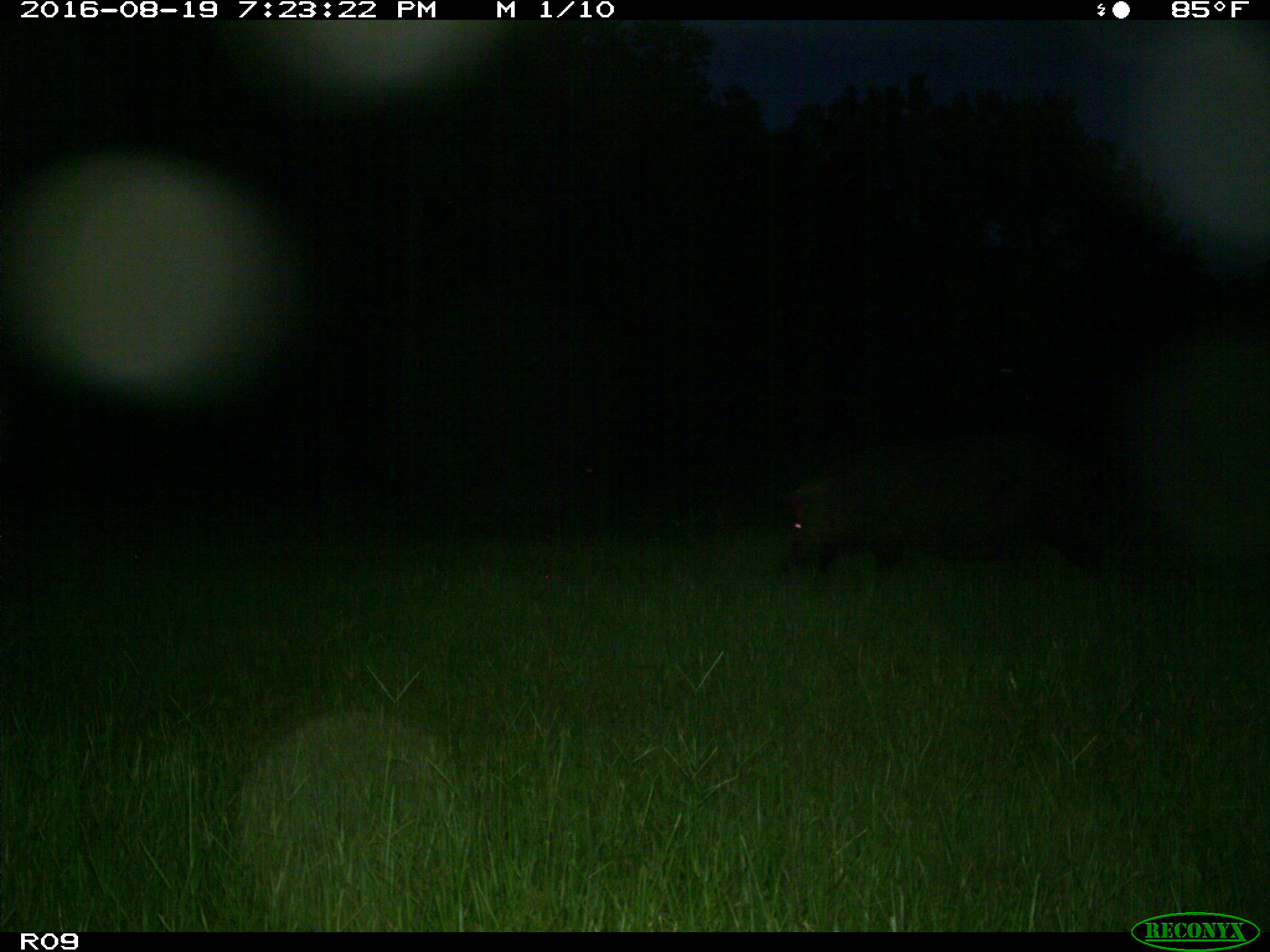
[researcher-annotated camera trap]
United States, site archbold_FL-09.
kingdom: Animalia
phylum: Chordata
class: Mammalia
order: Artiodactyla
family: Suidae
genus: Sus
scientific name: Sus scrofa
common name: wild boar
Sus scrofa (wild boar).